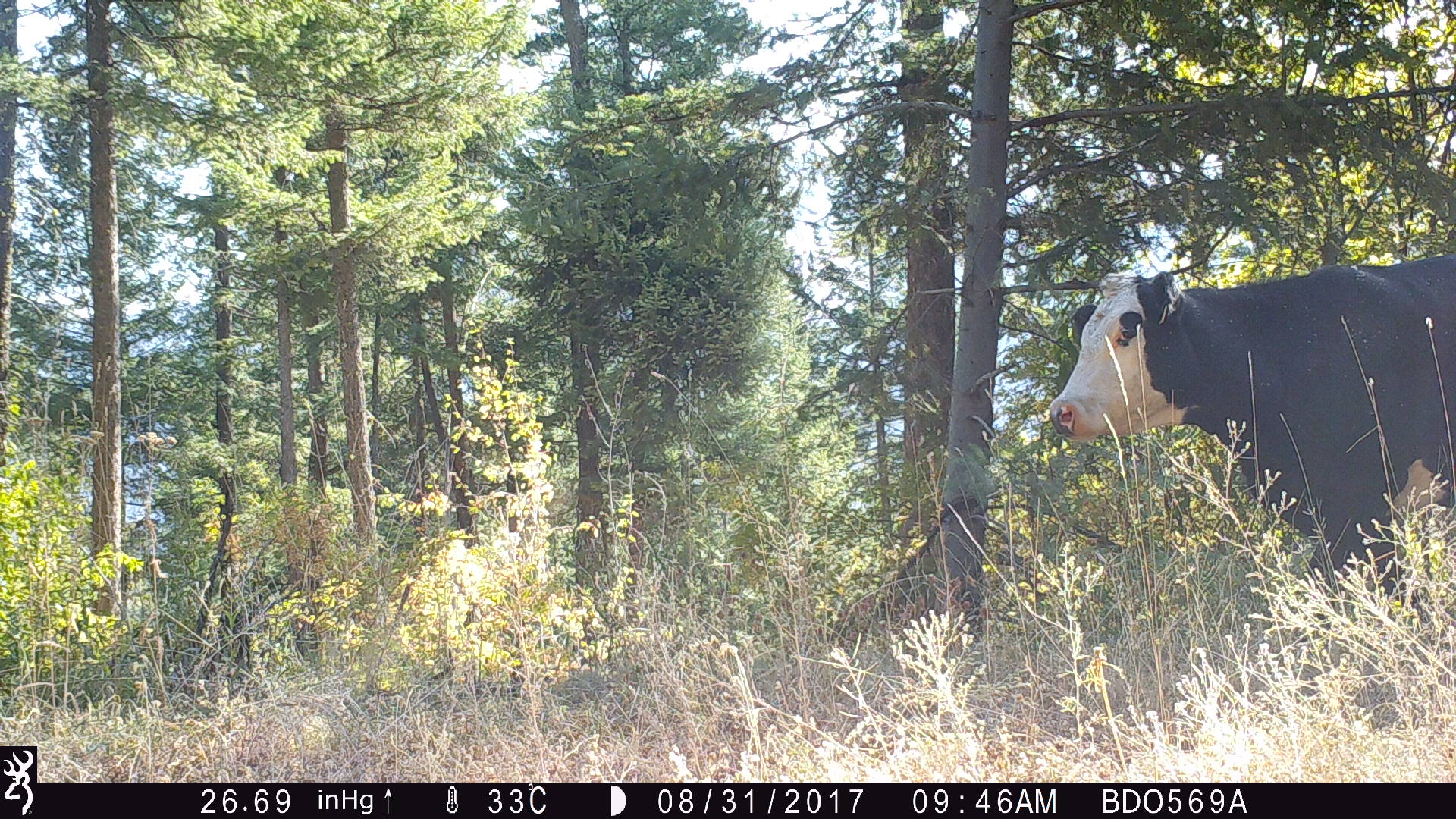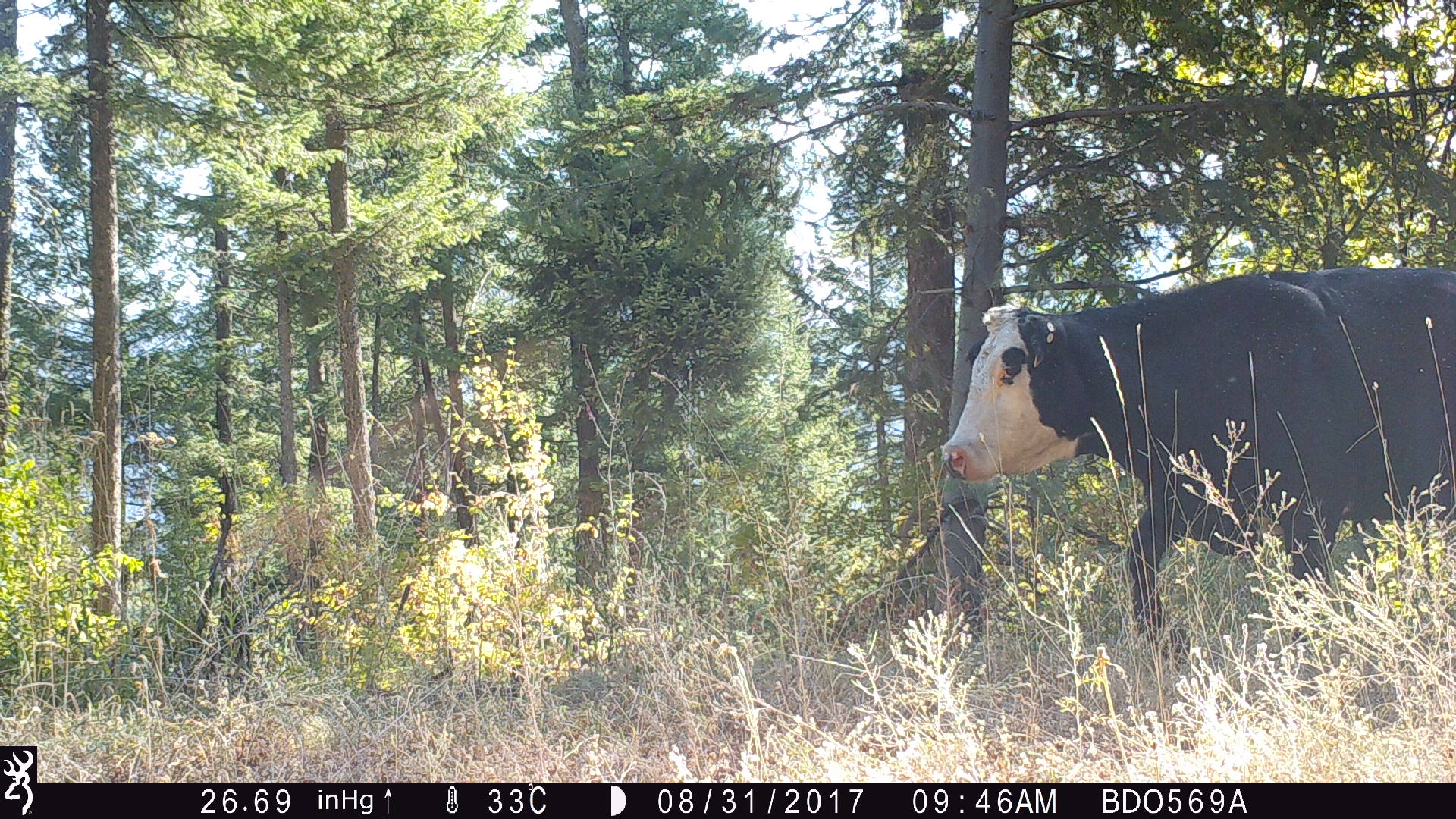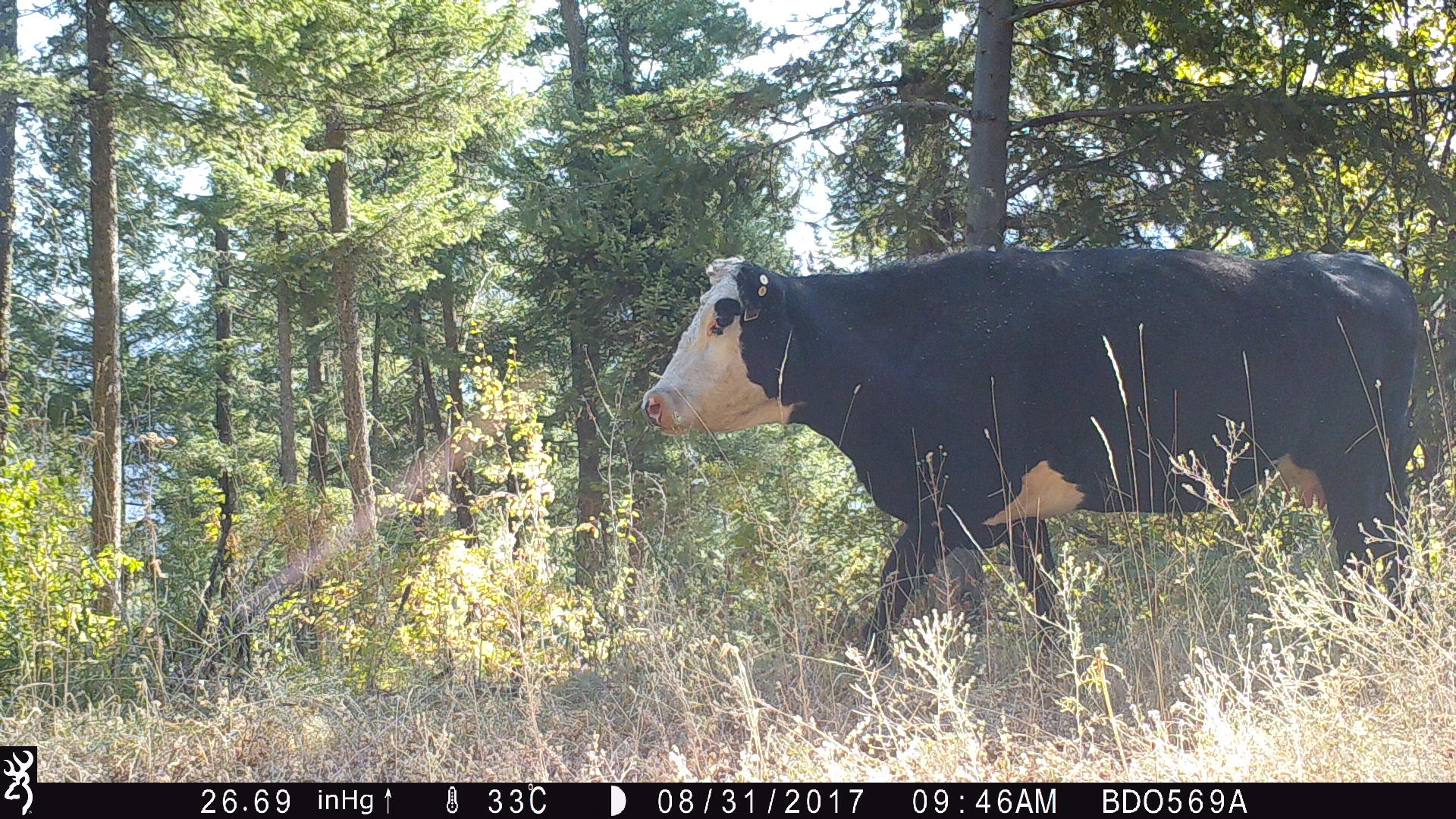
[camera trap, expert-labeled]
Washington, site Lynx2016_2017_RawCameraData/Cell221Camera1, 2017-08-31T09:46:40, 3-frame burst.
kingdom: Animalia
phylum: Chordata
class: Mammalia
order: Artiodactyla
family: Bovidae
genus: Bos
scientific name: Bos taurus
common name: domestic cattle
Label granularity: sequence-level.